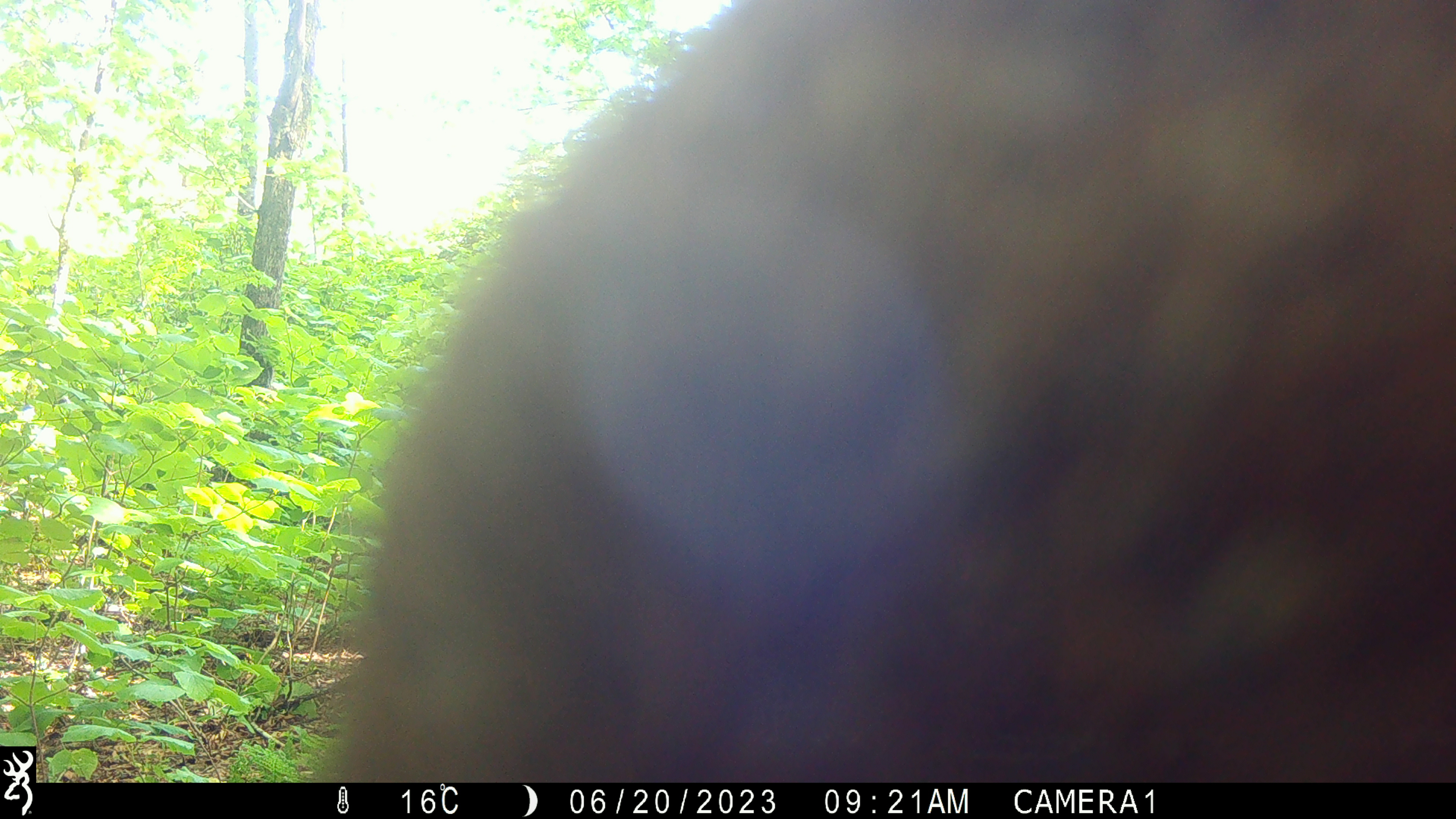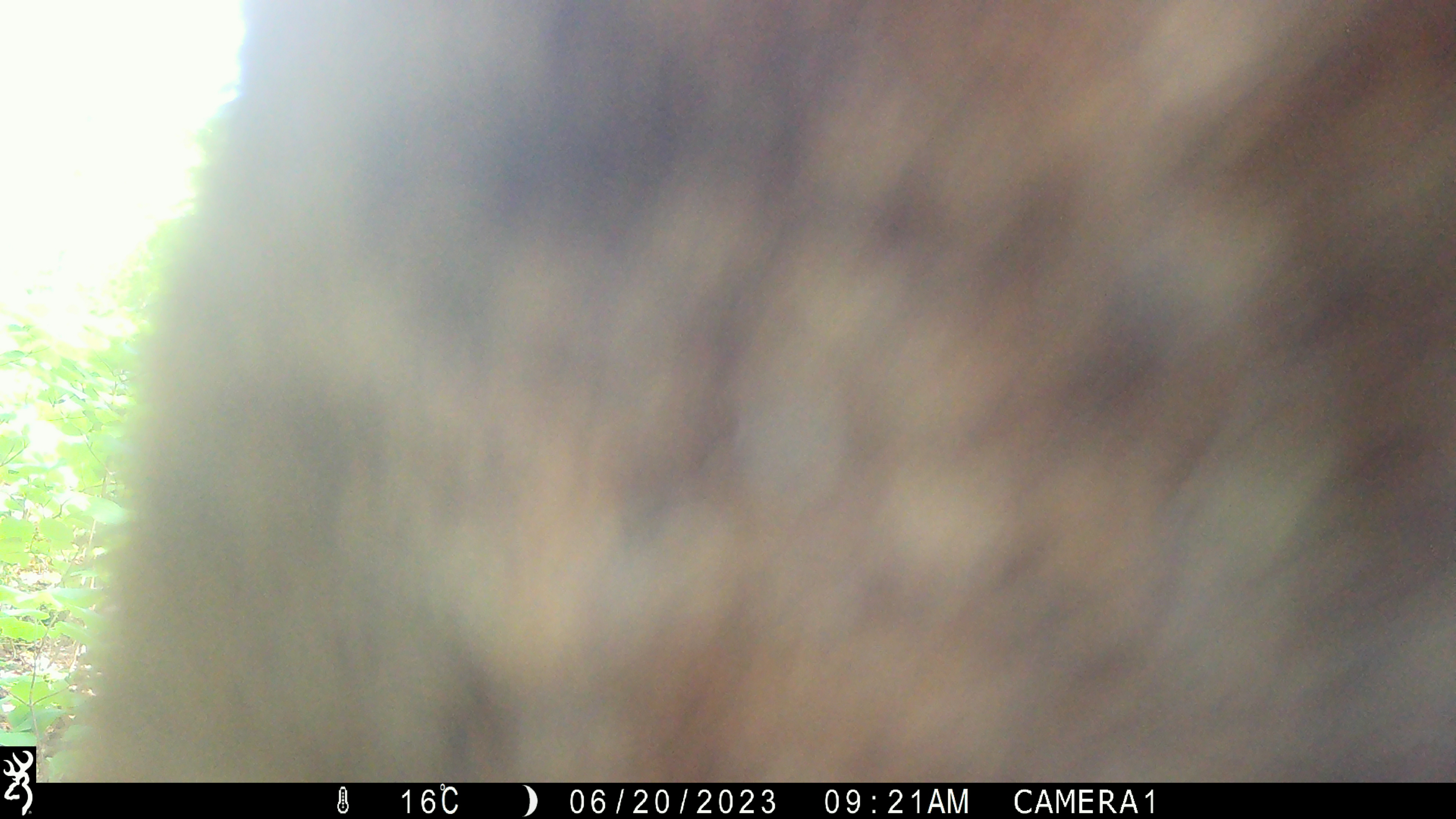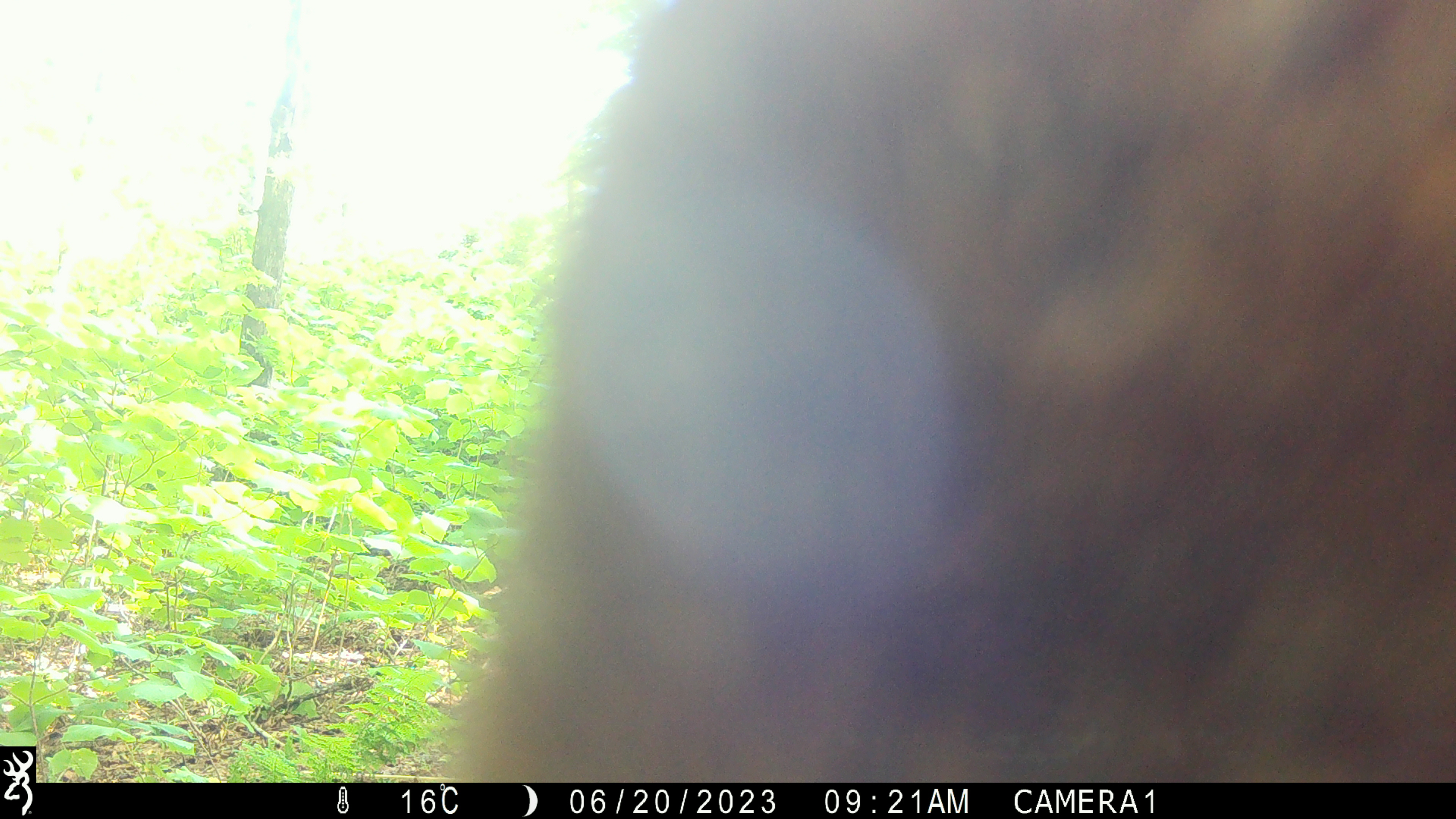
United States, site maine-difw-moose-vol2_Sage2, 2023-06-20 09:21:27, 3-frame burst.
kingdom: Animalia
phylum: Chordata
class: Mammalia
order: Artiodactyla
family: Cervidae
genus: Alces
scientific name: Alces alces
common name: moose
Moose (Alces alces).